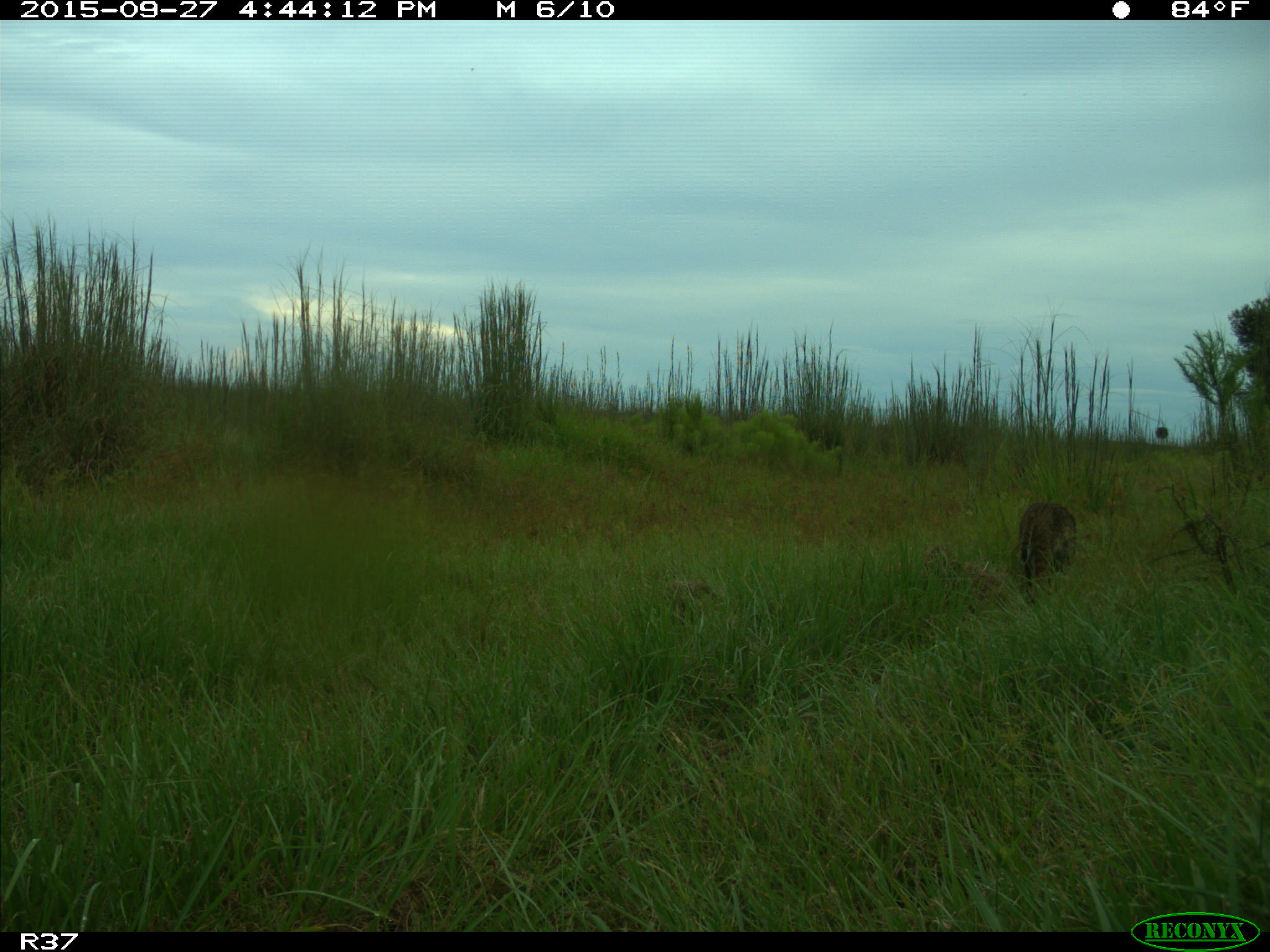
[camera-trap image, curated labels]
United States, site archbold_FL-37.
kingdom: Animalia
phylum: Chordata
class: Mammalia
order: Carnivora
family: Felidae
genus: Lynx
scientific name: Lynx rufus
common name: bobcat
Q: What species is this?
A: Lynx rufus (bobcat).